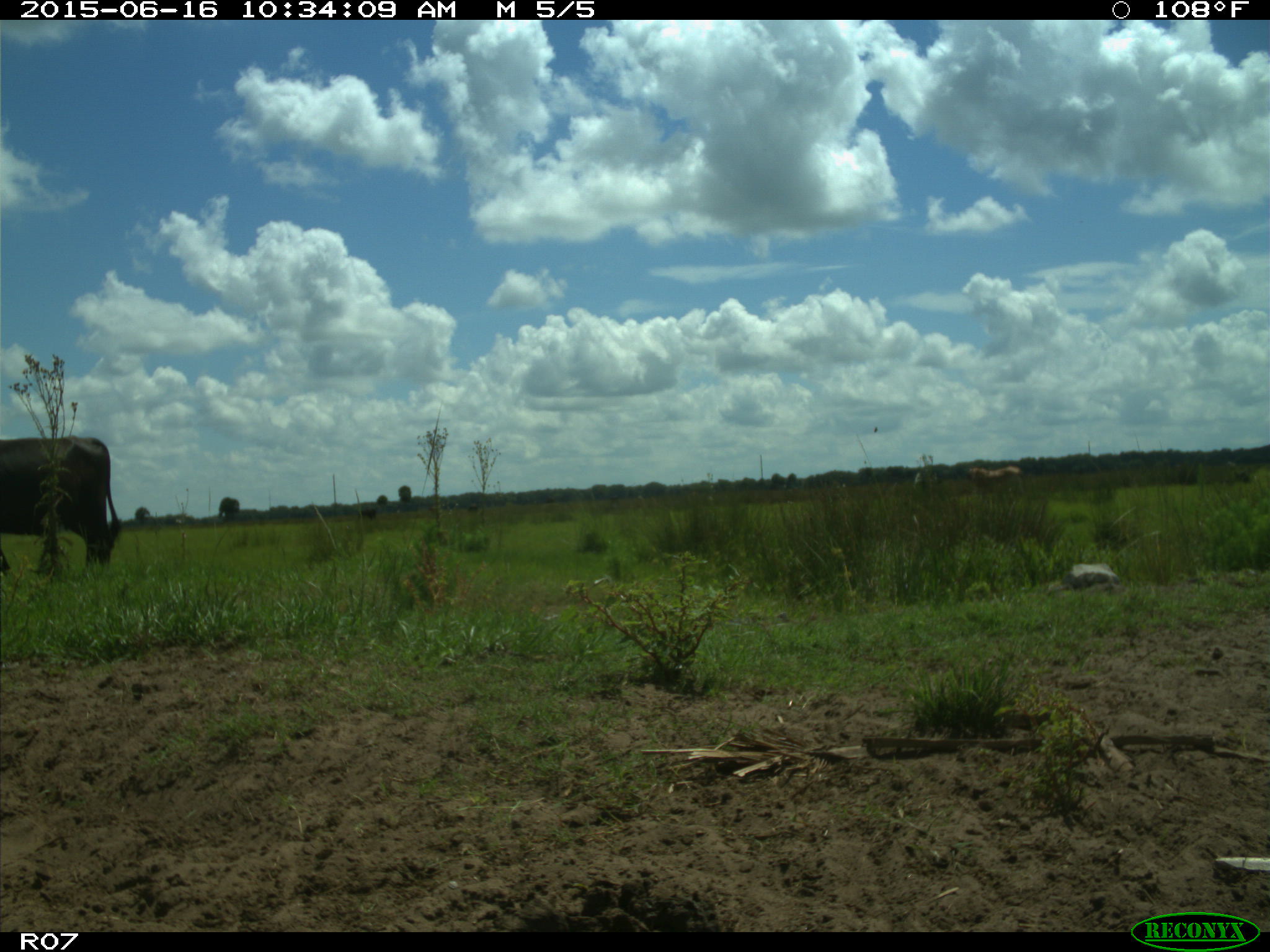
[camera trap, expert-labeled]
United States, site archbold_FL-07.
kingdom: Animalia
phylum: Chordata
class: Mammalia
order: Artiodactyla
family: Bovidae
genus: Bos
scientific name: Bos taurus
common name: domestic cow